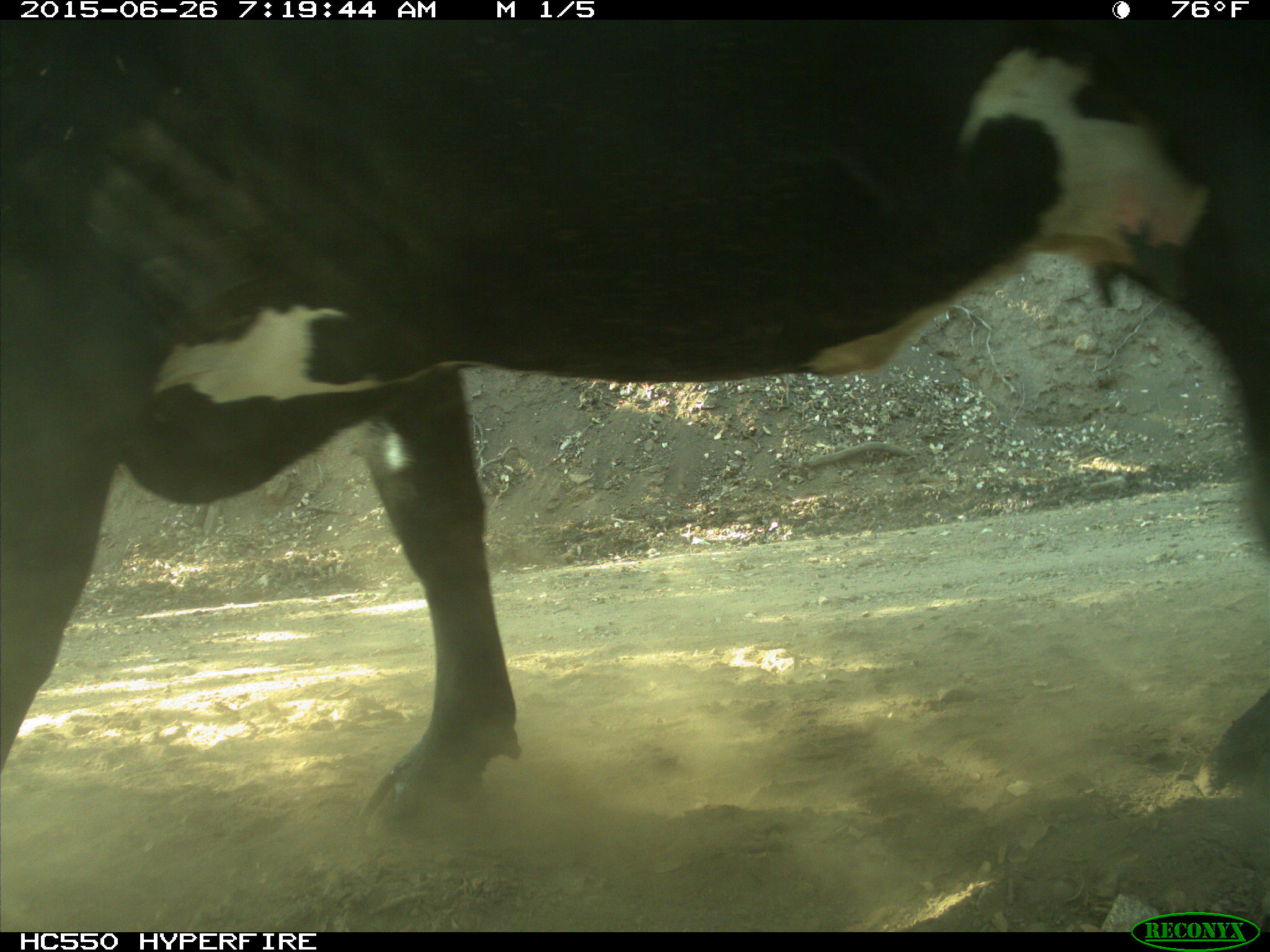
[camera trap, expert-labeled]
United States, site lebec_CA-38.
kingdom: Animalia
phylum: Chordata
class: Mammalia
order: Artiodactyla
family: Bovidae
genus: Bos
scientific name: Bos taurus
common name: domestic cow